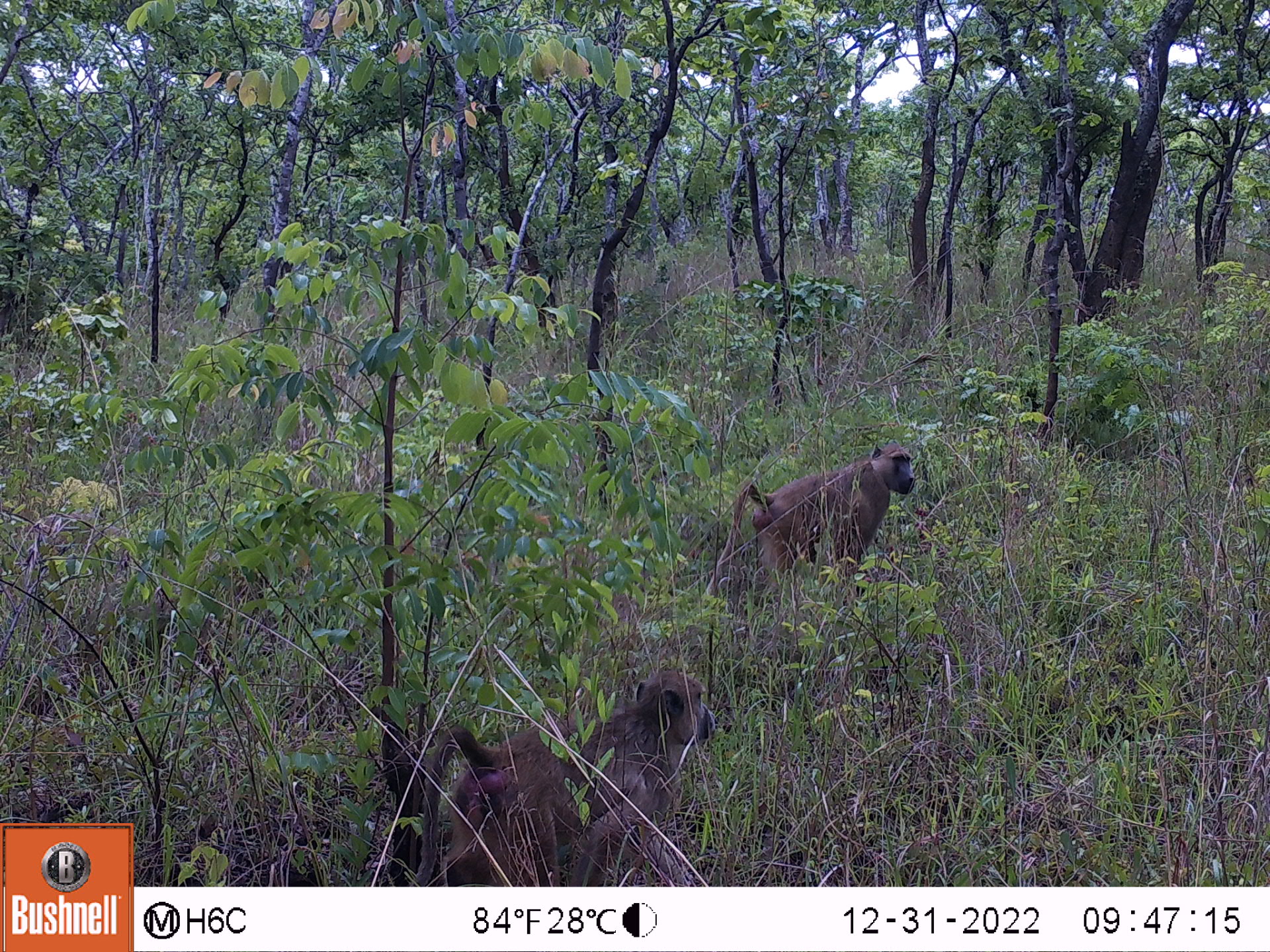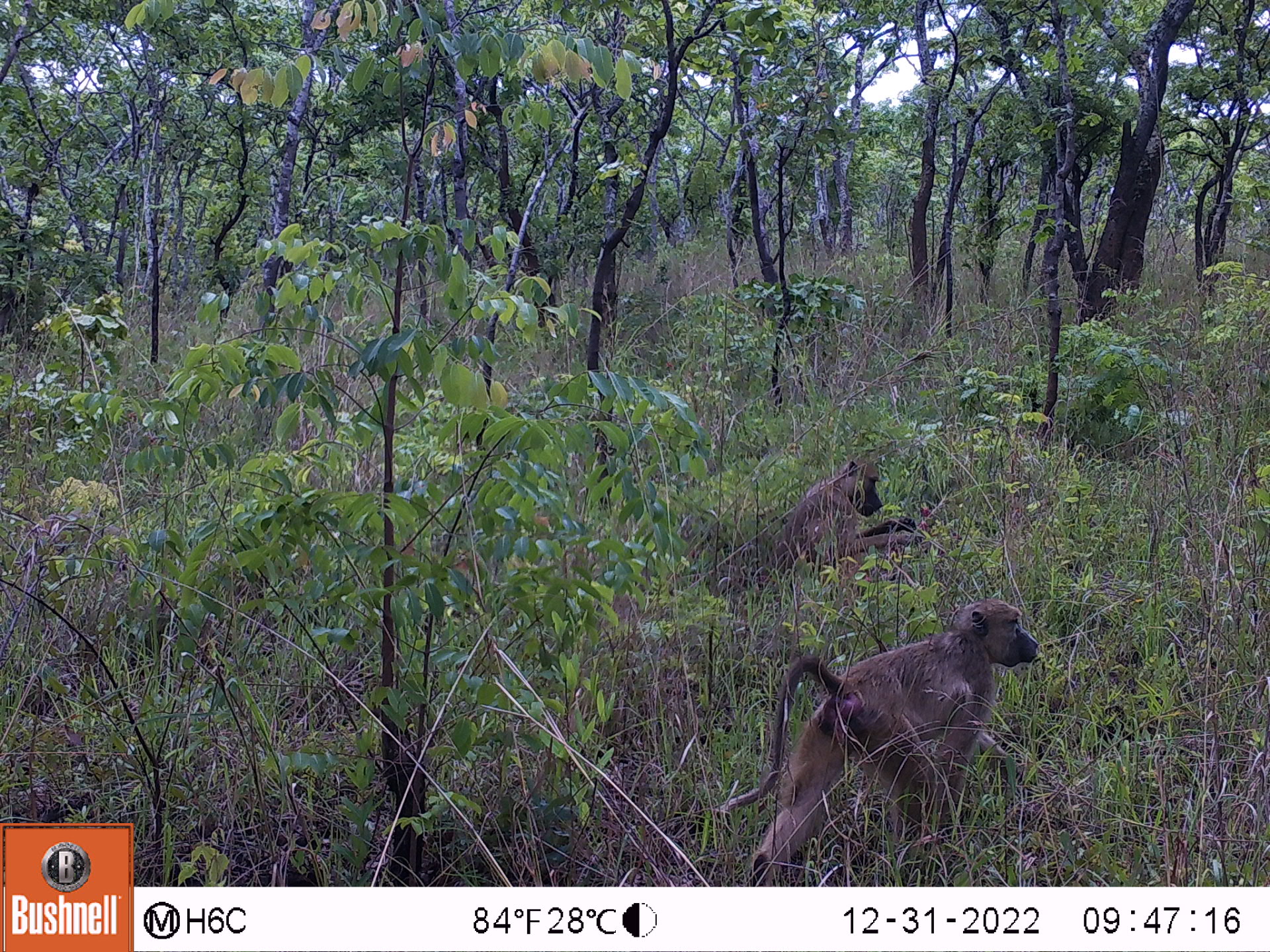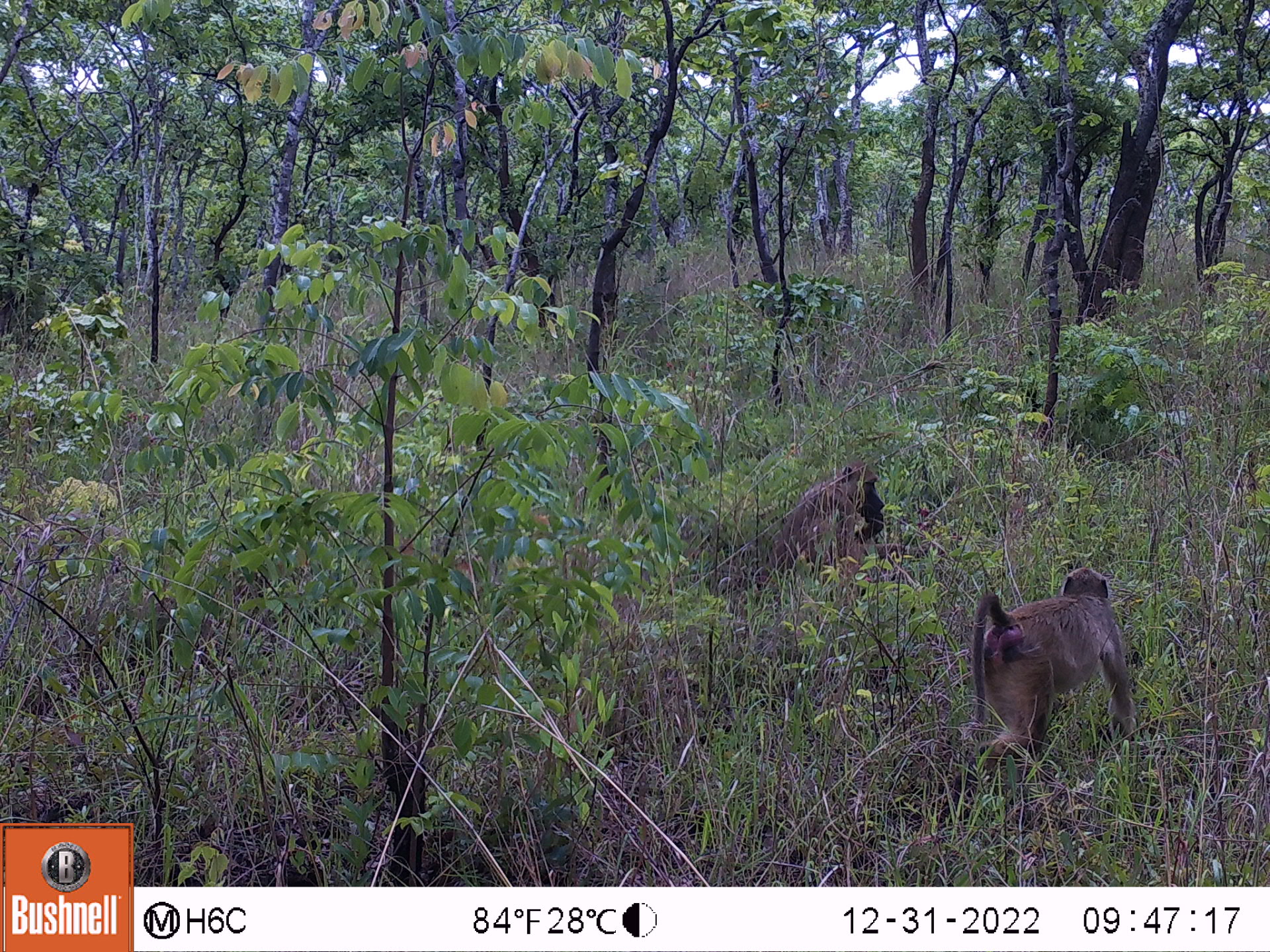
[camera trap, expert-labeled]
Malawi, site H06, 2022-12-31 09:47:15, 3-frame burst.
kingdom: Animalia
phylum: Chordata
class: Mammalia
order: Primates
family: Cercopithecidae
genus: Papio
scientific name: Papio cynocephalus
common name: yellow baboon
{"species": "yellow baboon (Papio cynocephalus)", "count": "2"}